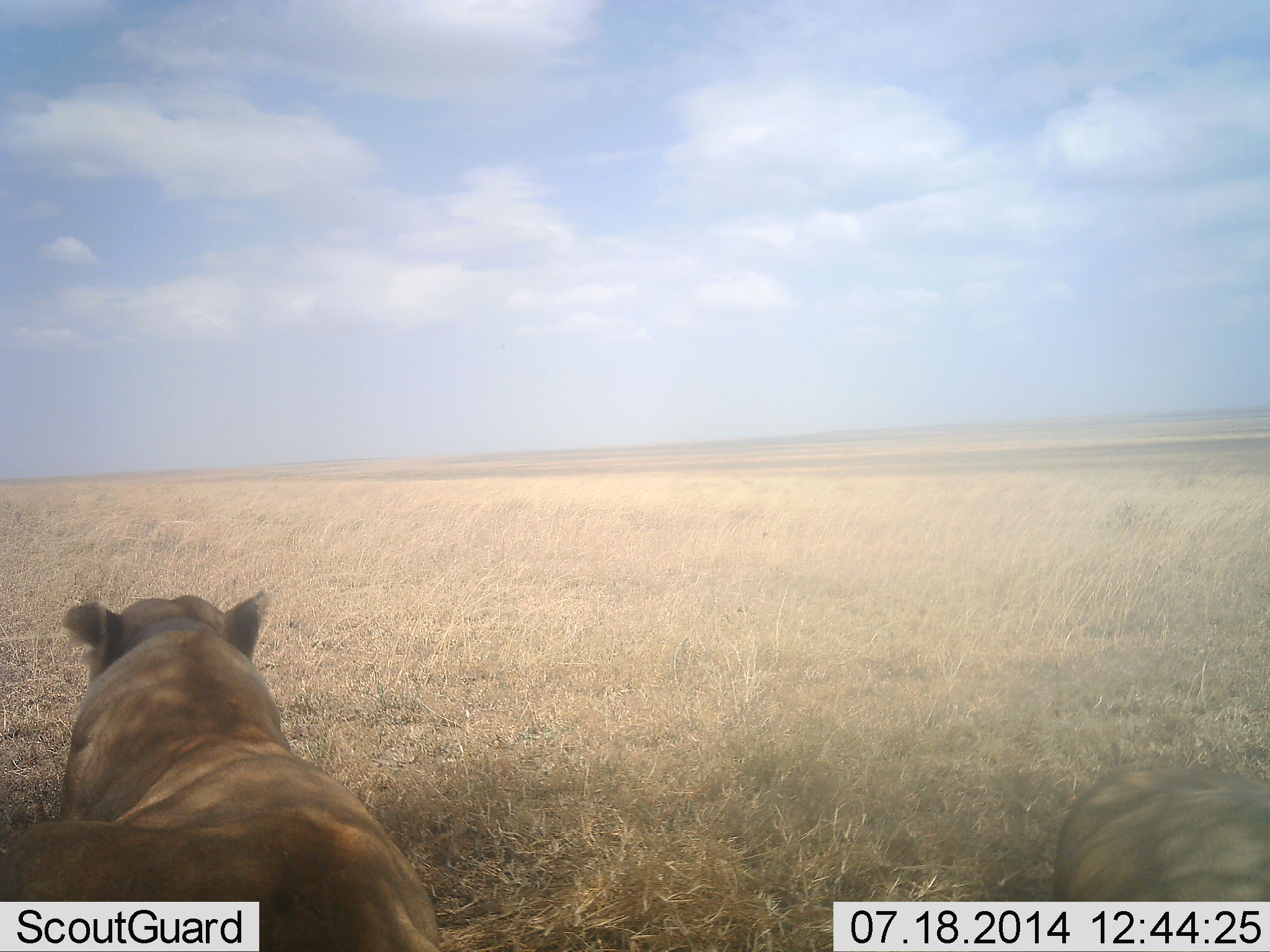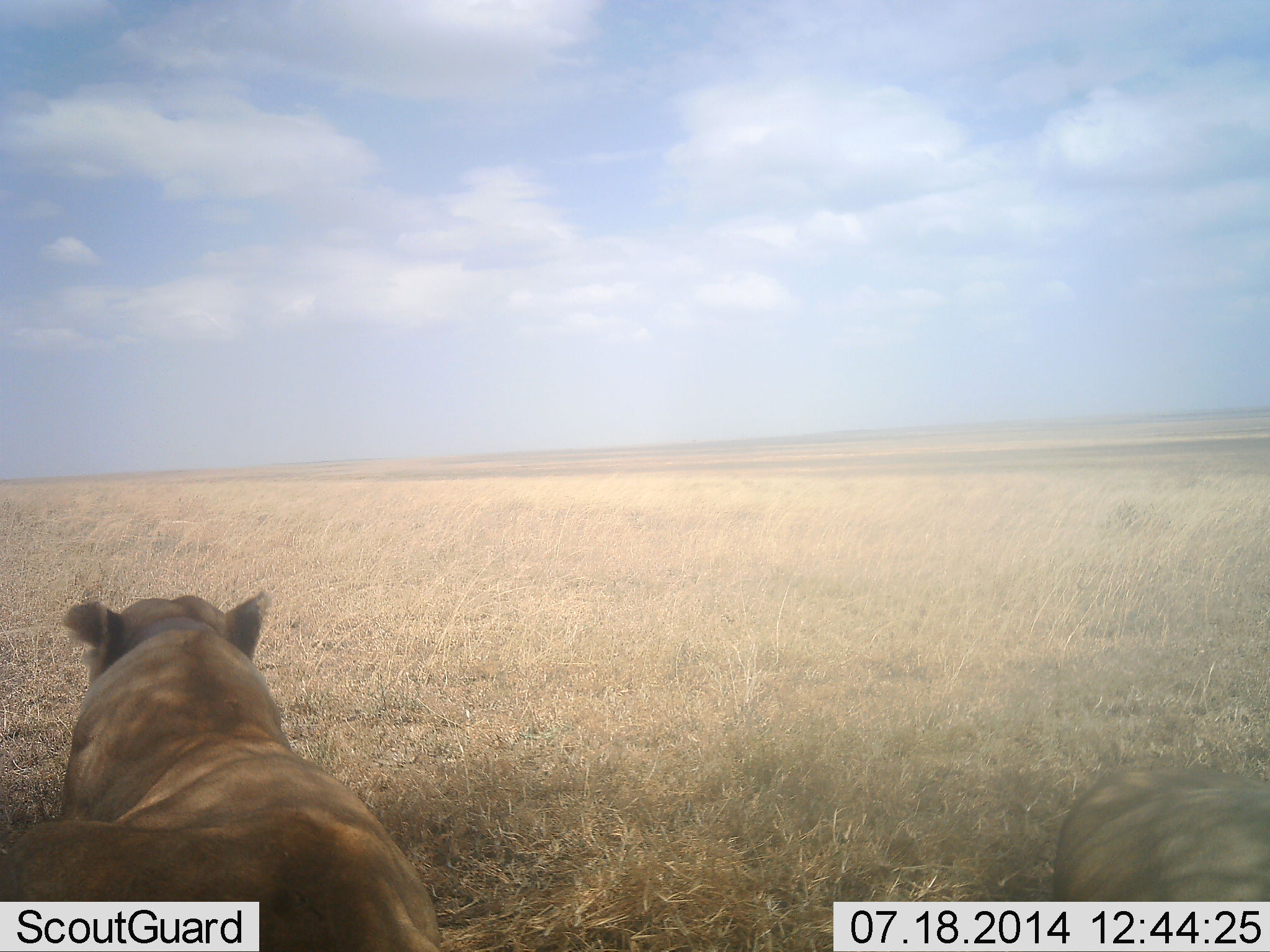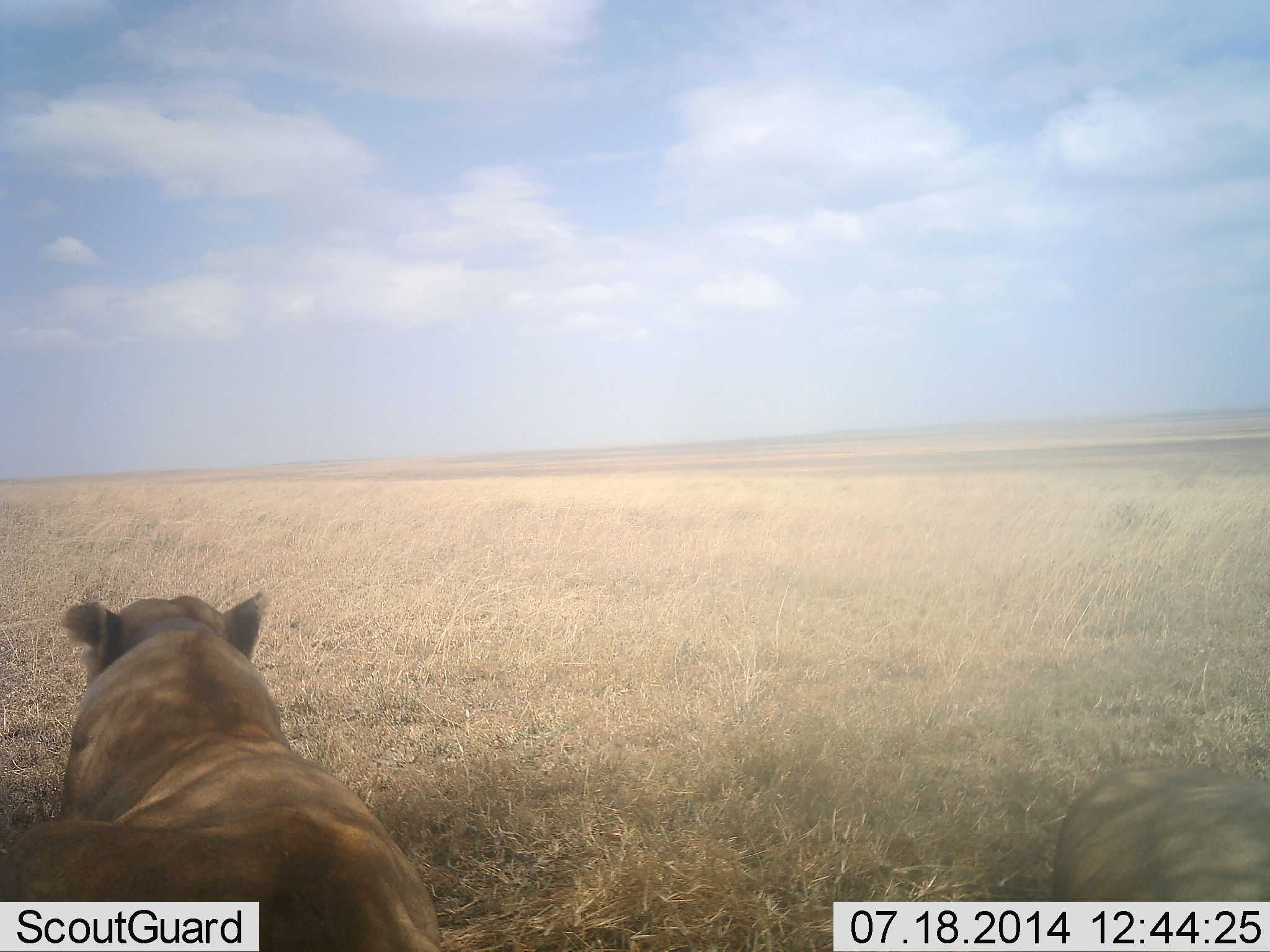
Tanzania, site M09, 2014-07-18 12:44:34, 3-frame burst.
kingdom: Animalia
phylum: Chordata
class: Mammalia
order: Carnivora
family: Felidae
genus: Panthera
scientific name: Panthera leo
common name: lion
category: lionfemale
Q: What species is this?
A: Lionfemale (lion) (Panthera leo).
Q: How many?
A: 2.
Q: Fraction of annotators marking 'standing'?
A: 0%.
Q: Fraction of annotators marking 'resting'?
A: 90%.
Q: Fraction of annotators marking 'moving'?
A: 10%.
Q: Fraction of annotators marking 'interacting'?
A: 0%.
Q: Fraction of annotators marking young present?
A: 0%.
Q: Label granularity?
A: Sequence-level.